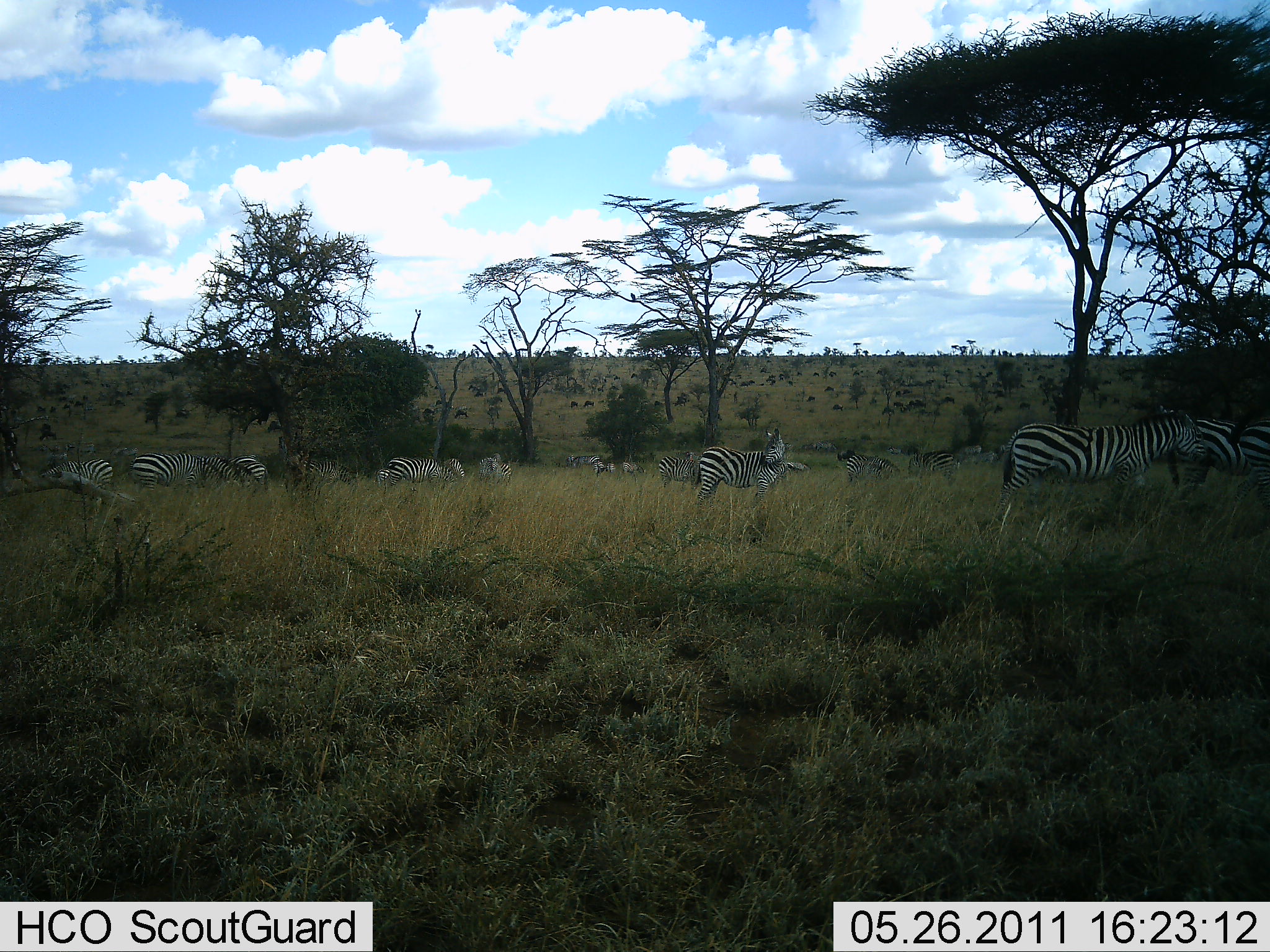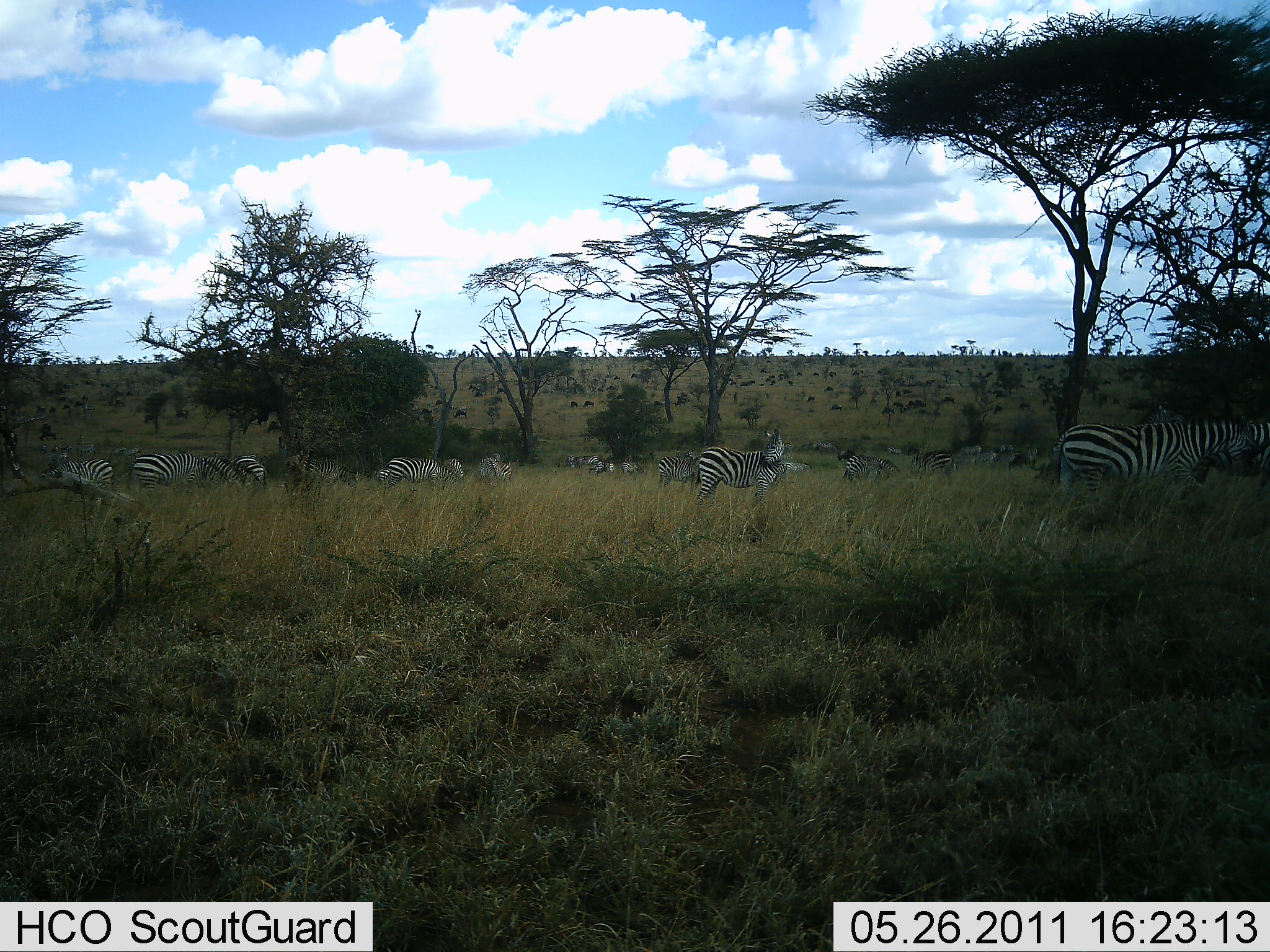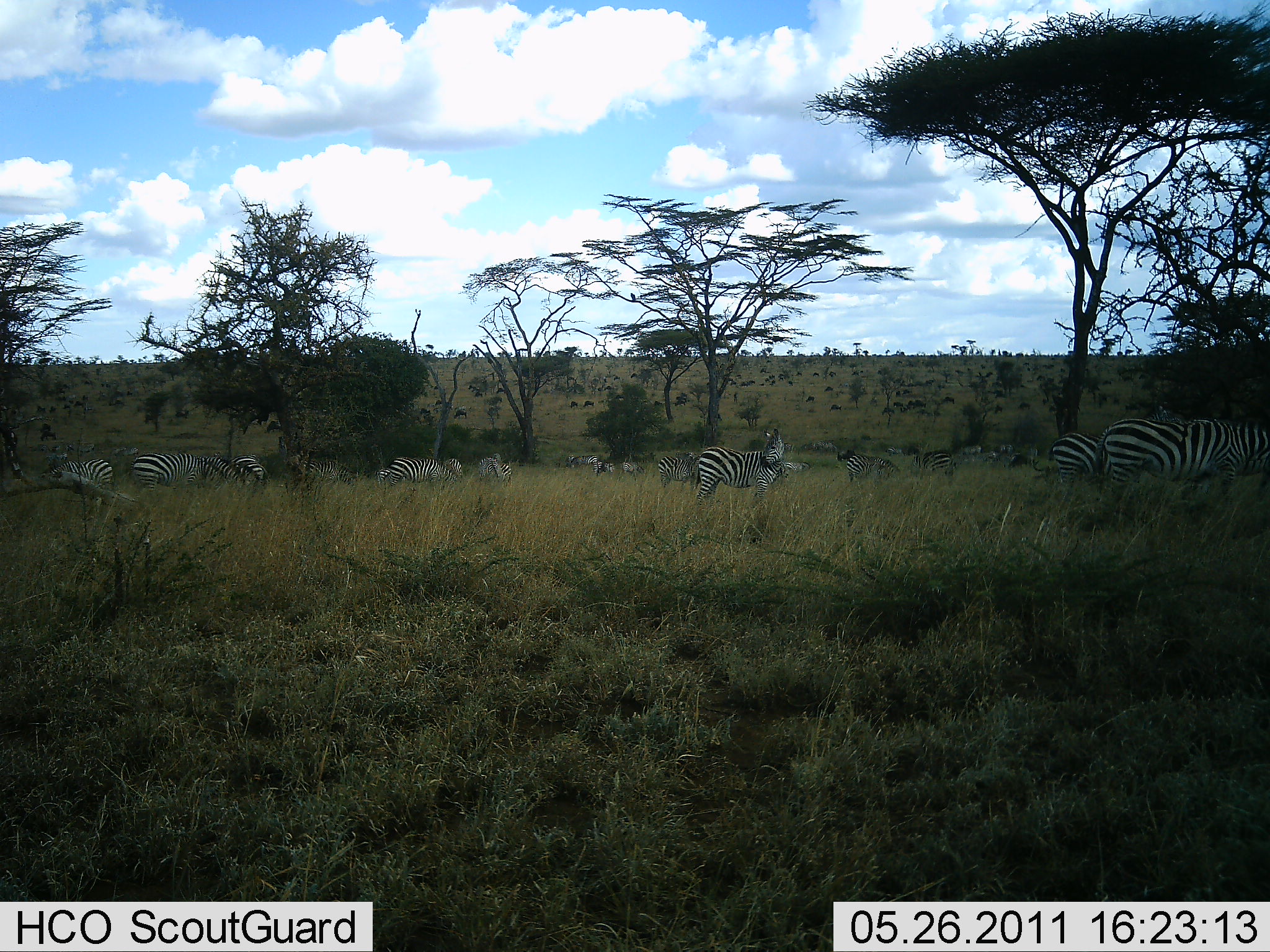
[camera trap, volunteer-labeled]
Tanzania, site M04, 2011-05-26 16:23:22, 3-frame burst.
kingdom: Animalia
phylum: Chordata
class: Mammalia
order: Perissodactyla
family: Equidae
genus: Equus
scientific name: Equus quagga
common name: plains zebra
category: zebra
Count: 11-50.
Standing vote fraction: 92%.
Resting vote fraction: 8%.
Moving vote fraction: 58%.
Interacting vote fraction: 17%.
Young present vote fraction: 0%.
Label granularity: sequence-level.